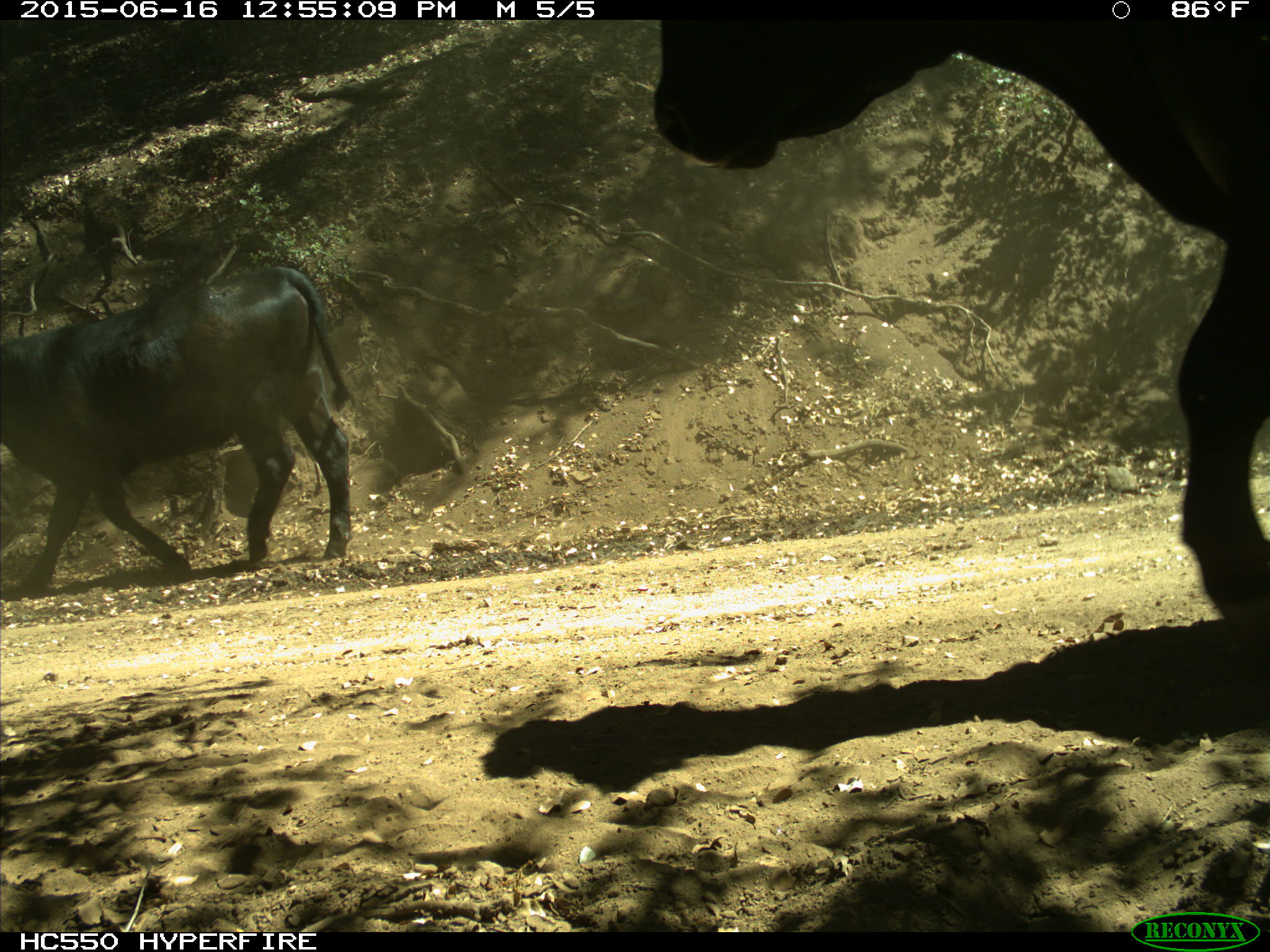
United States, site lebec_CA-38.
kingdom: Animalia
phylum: Chordata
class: Mammalia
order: Artiodactyla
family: Bovidae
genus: Bos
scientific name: Bos taurus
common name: domestic cow